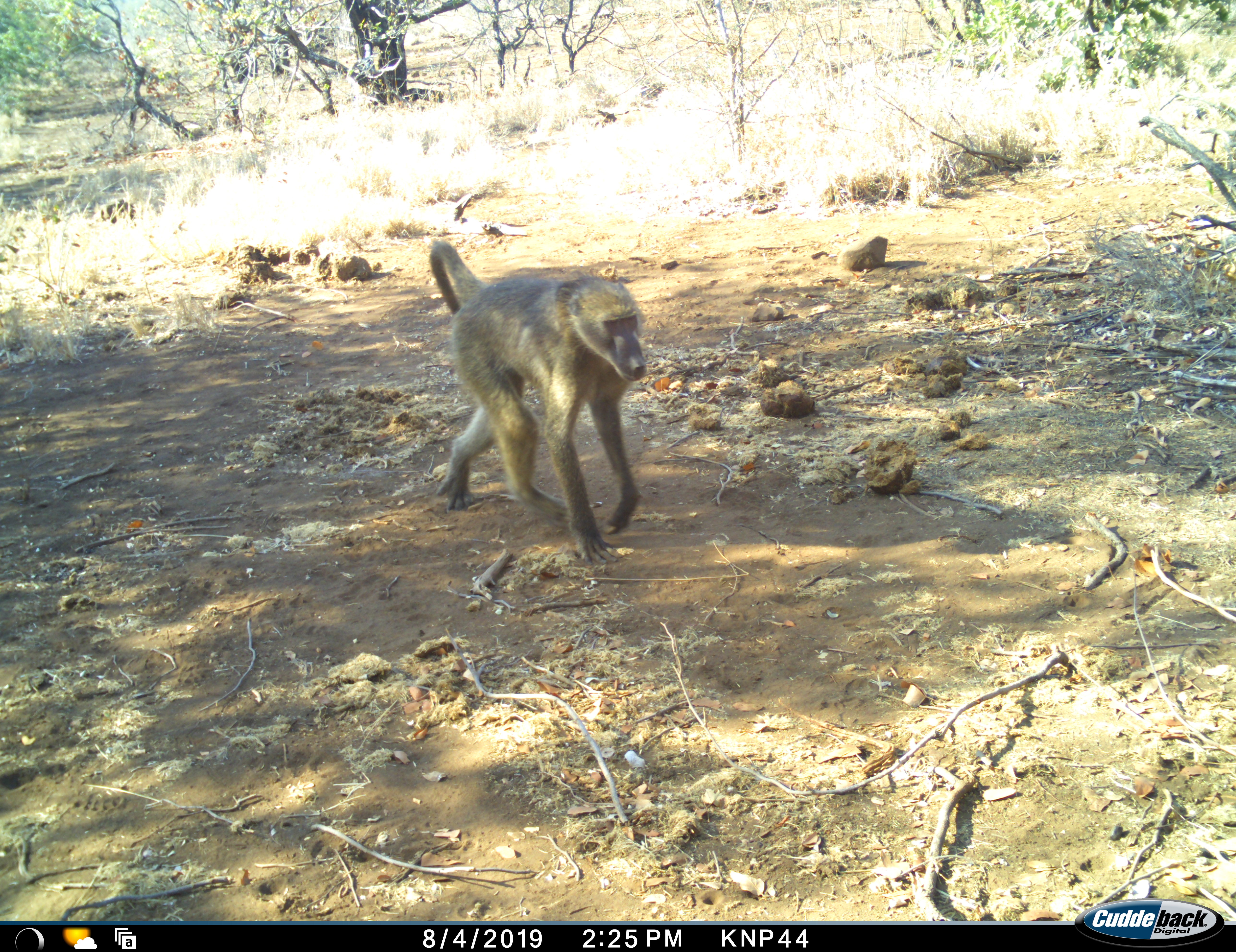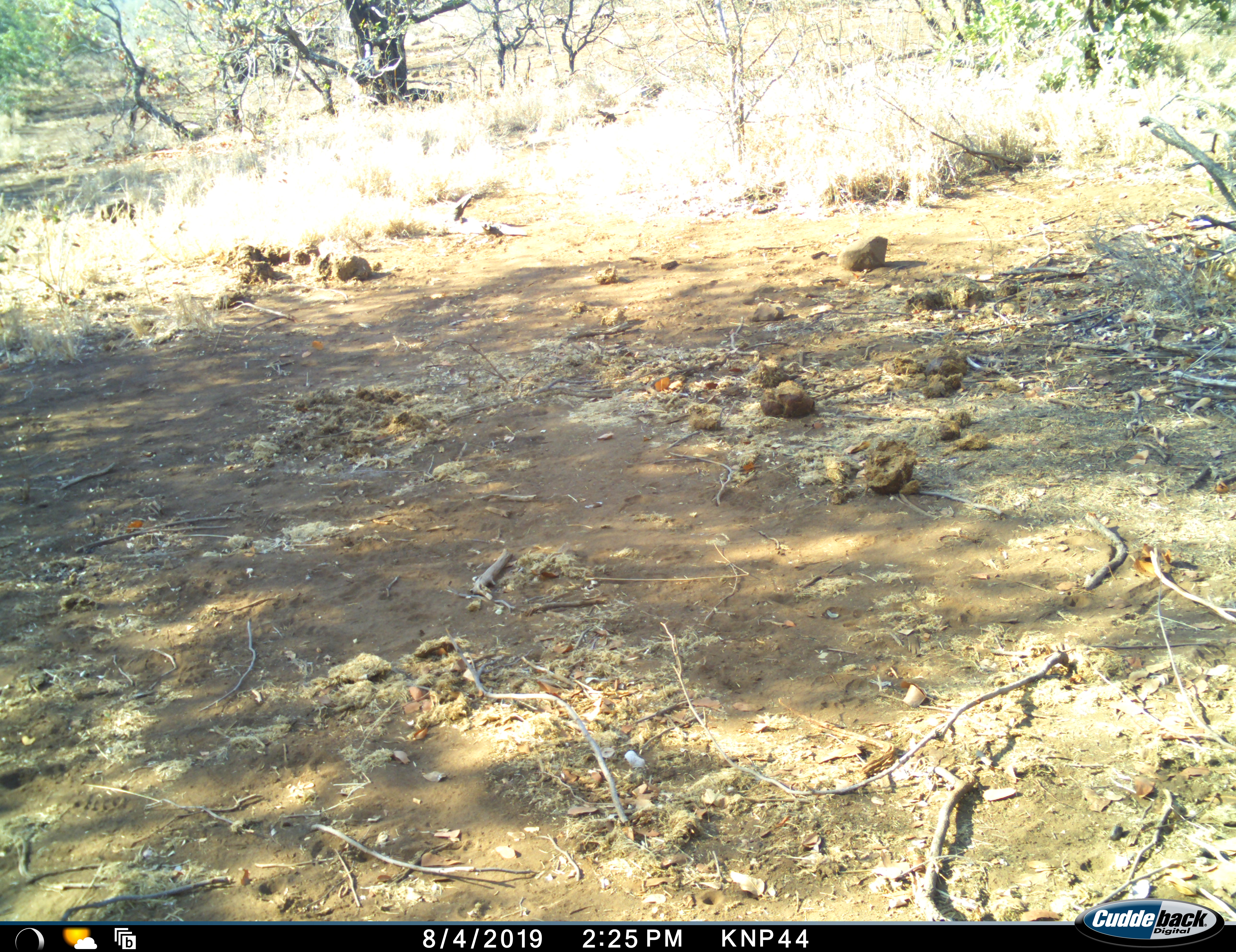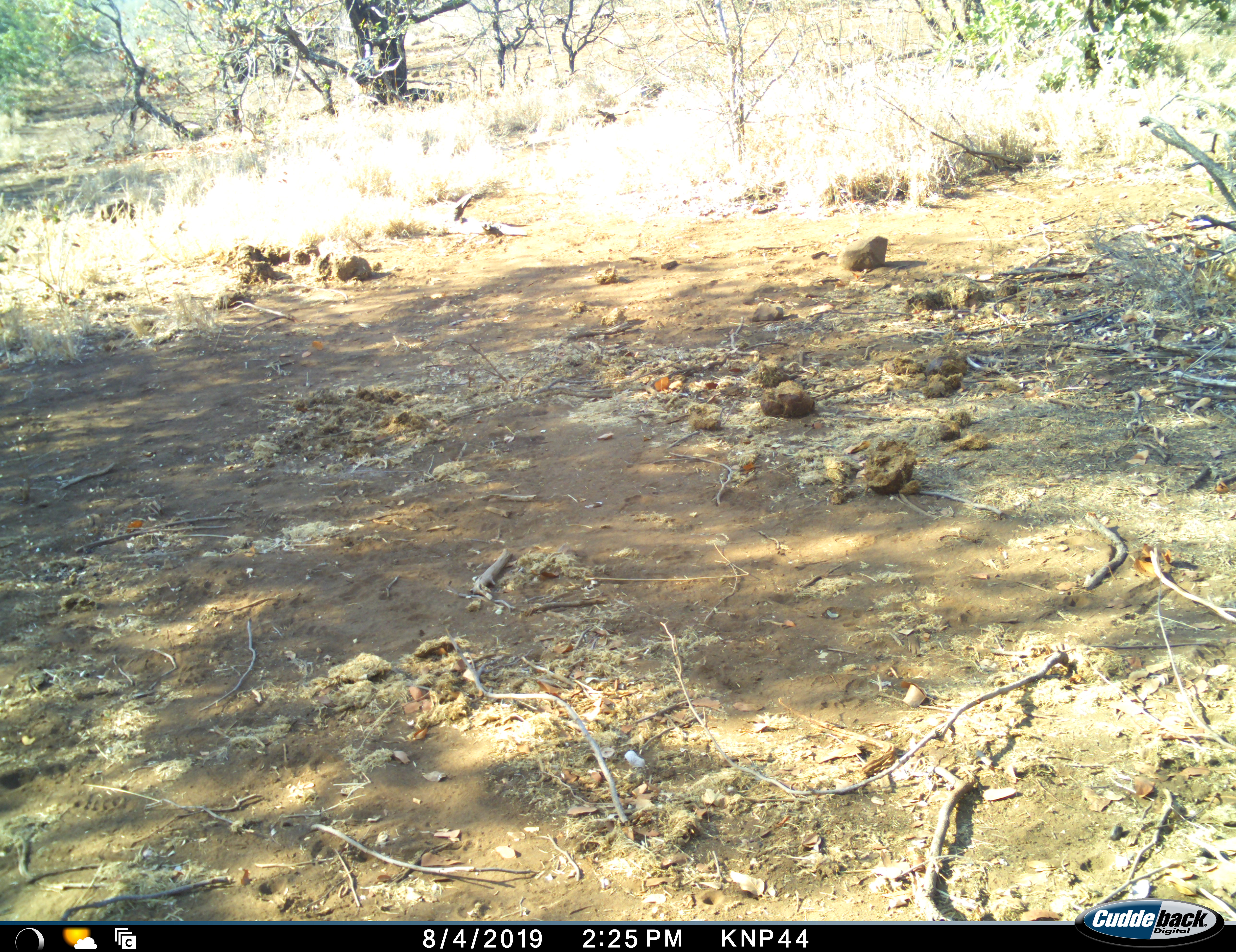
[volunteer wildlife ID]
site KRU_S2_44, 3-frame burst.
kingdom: Animalia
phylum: Chordata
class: Mammalia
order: Primates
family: Cercopithecidae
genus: Papio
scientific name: Papio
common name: baboon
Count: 1.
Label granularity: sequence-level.